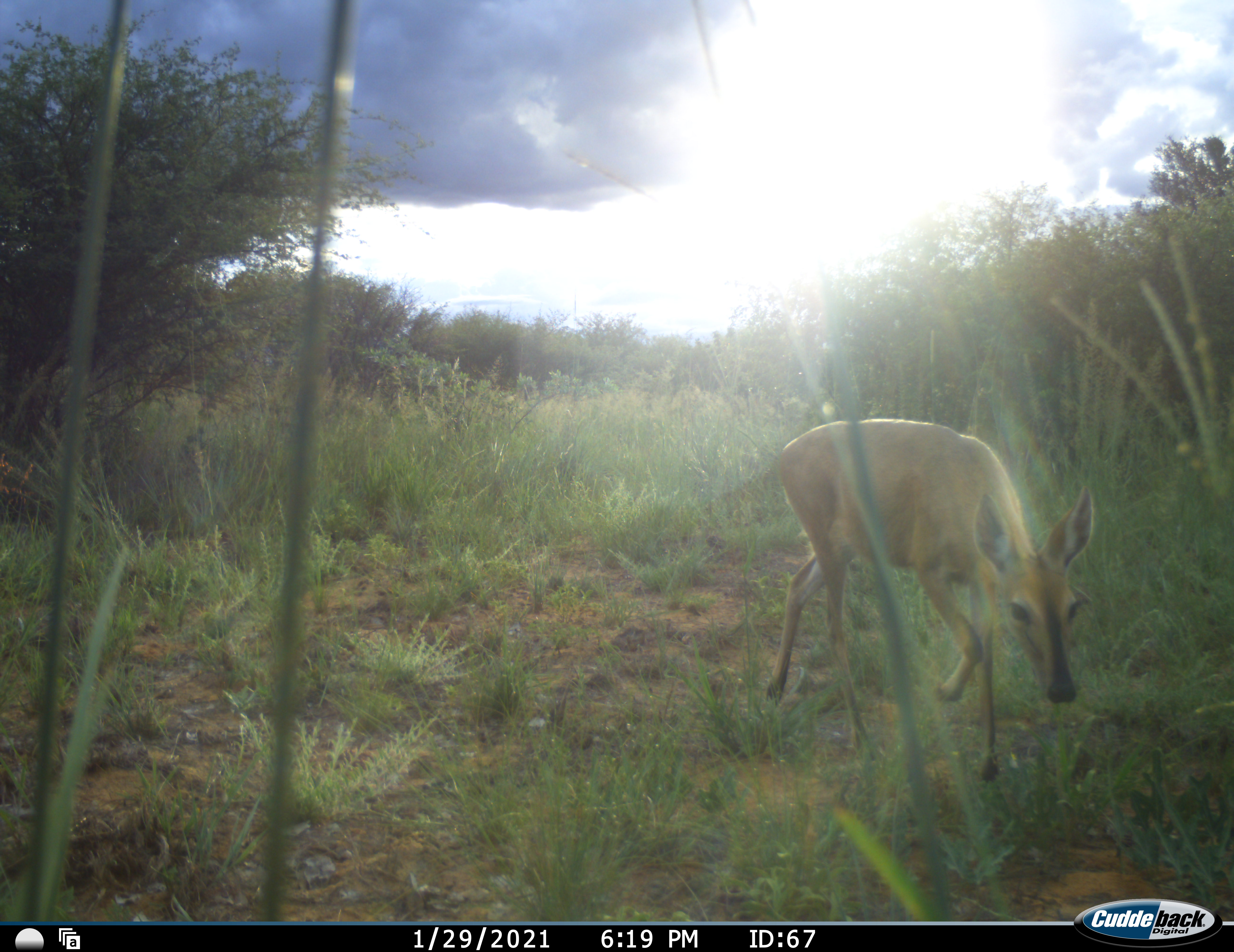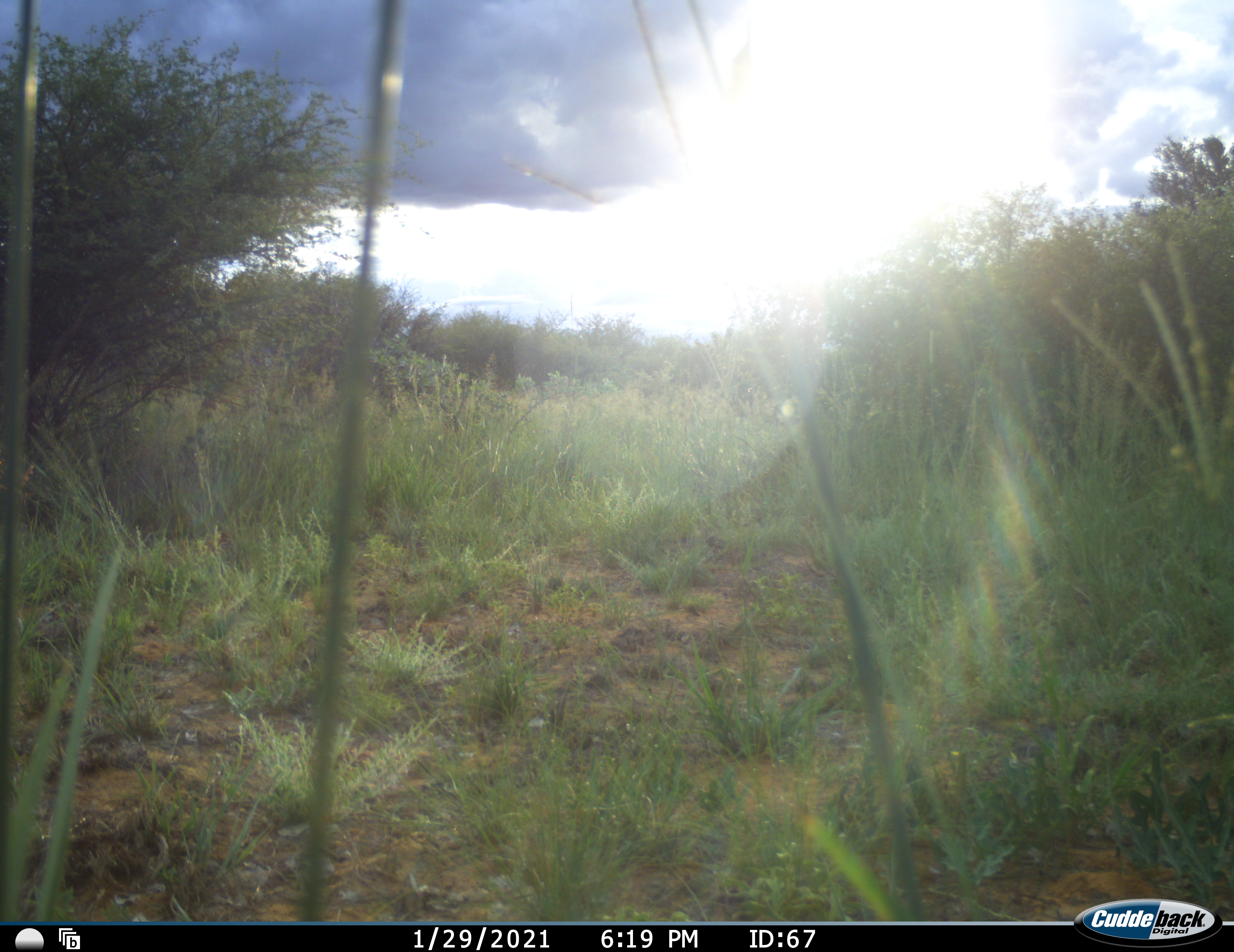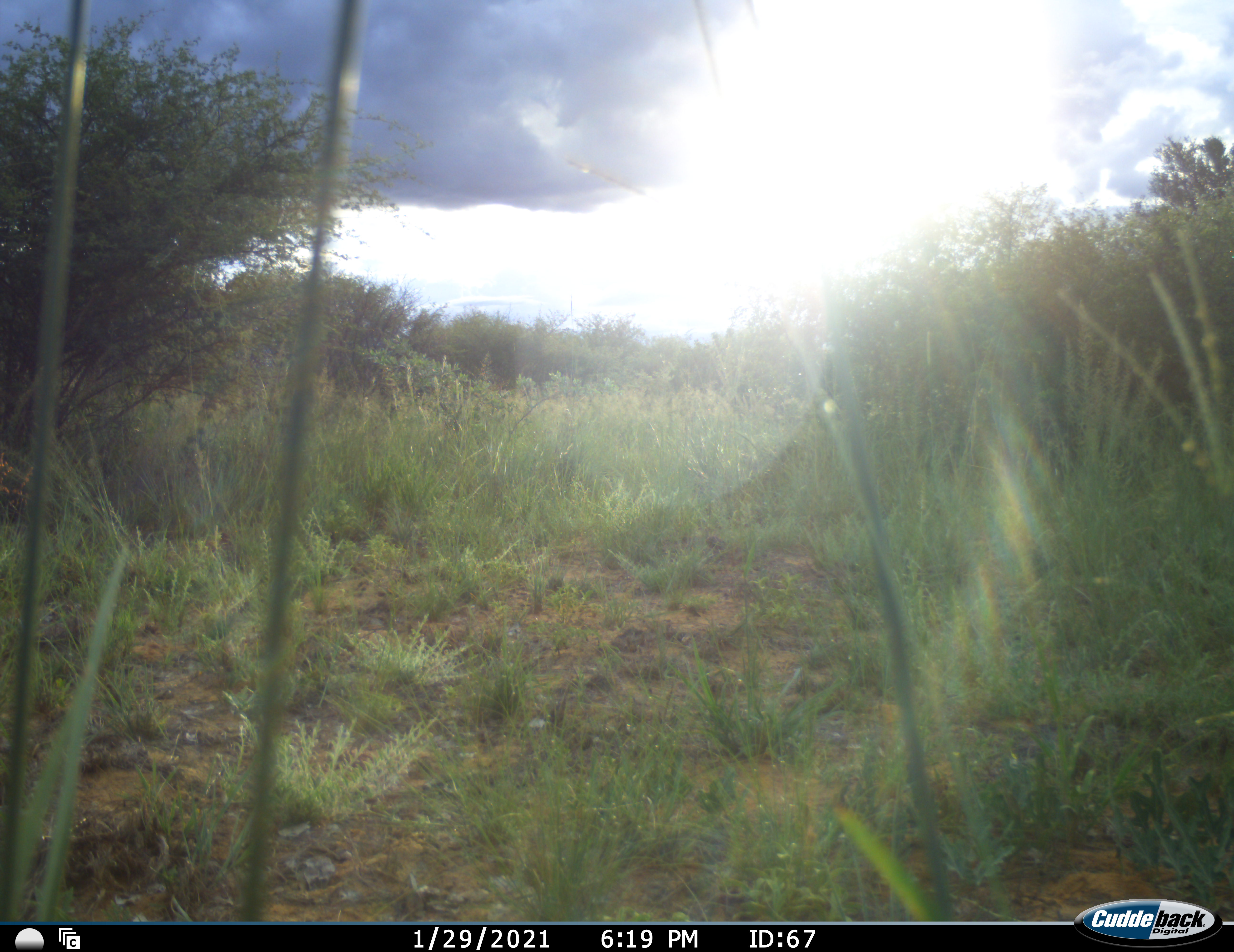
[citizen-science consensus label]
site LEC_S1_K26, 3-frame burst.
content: unidentified animal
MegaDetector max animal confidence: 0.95